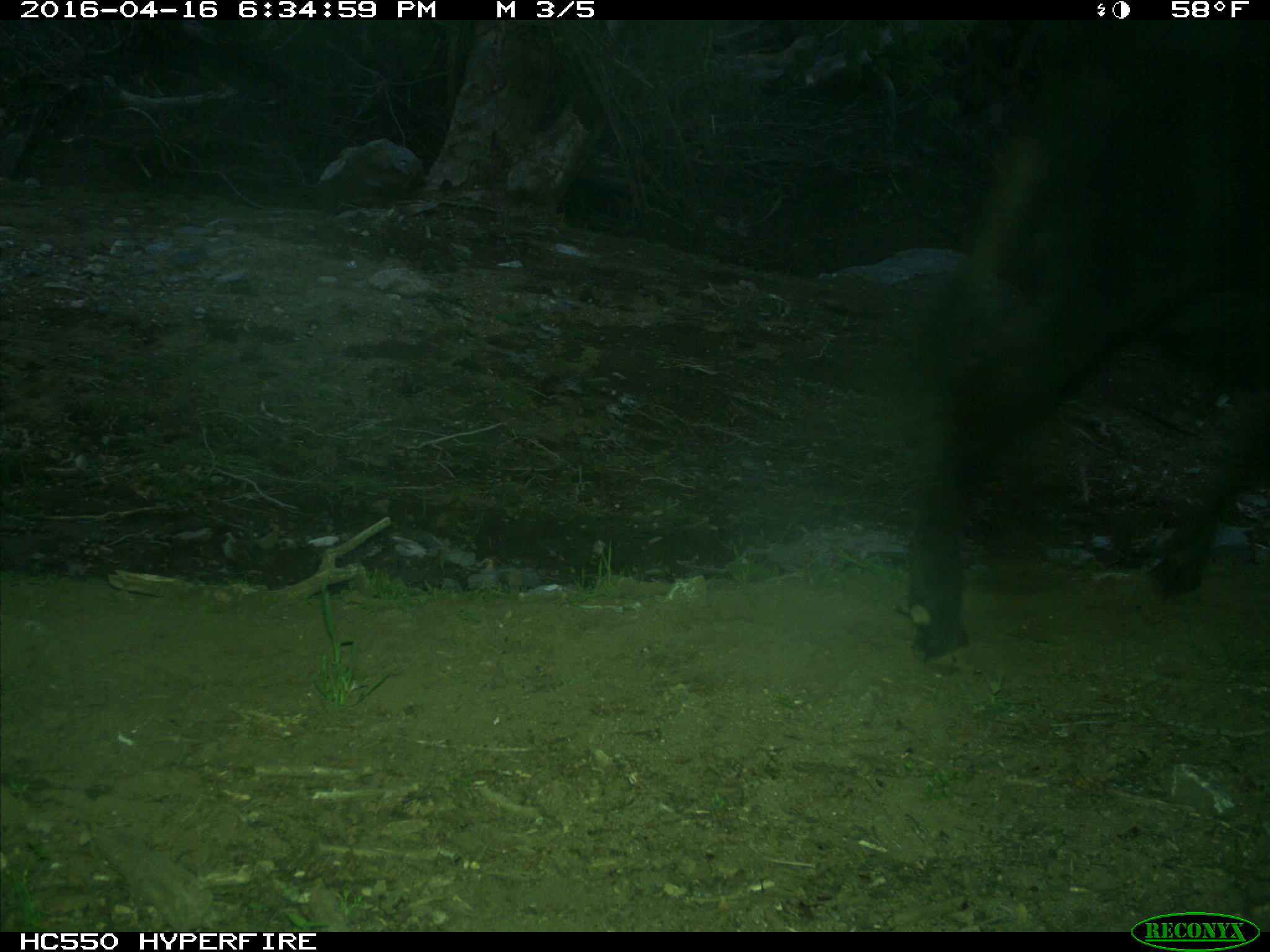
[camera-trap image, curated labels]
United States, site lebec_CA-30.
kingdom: Animalia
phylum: Chordata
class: Mammalia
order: Artiodactyla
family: Bovidae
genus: Bos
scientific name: Bos taurus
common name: domestic cow